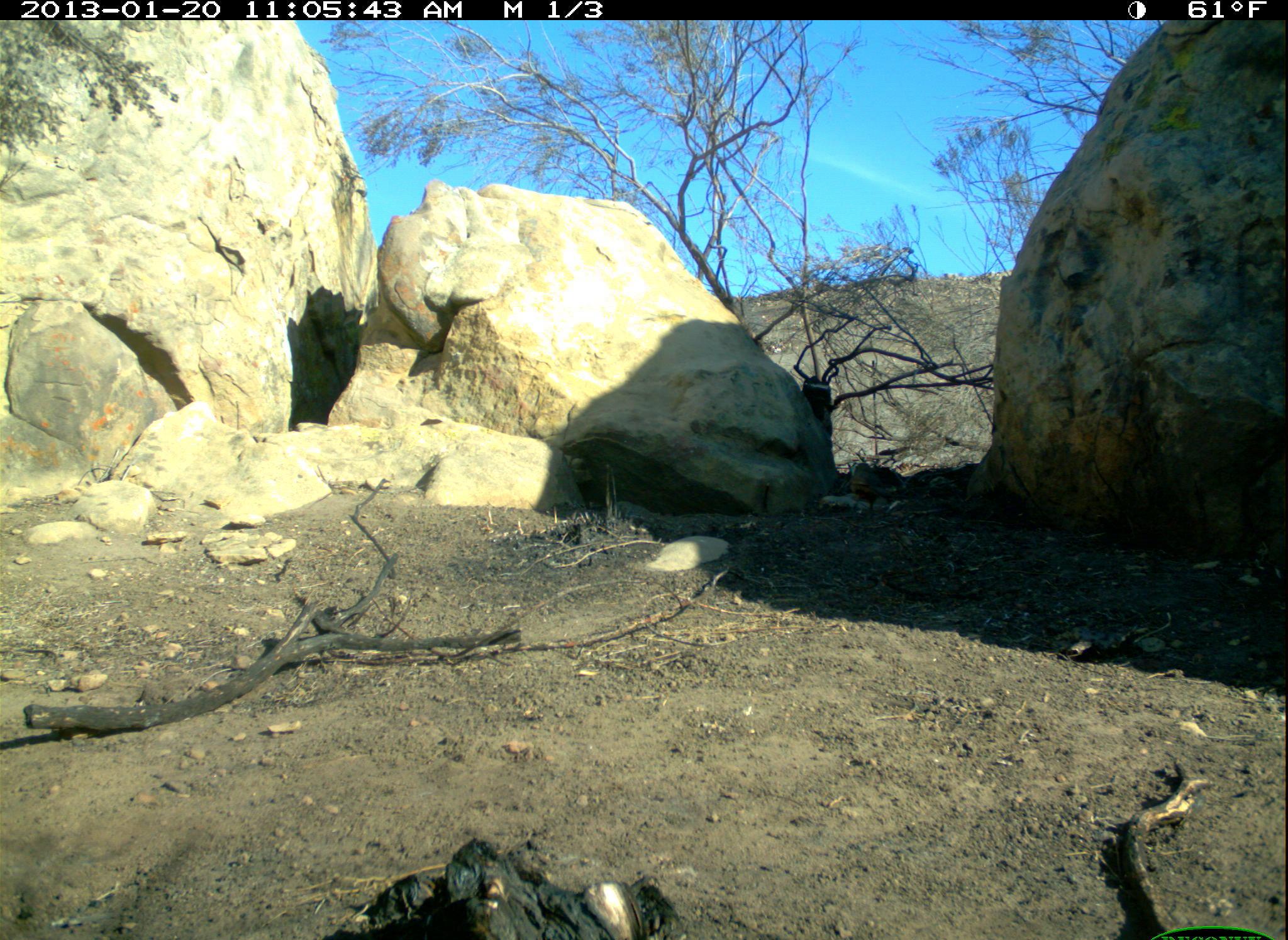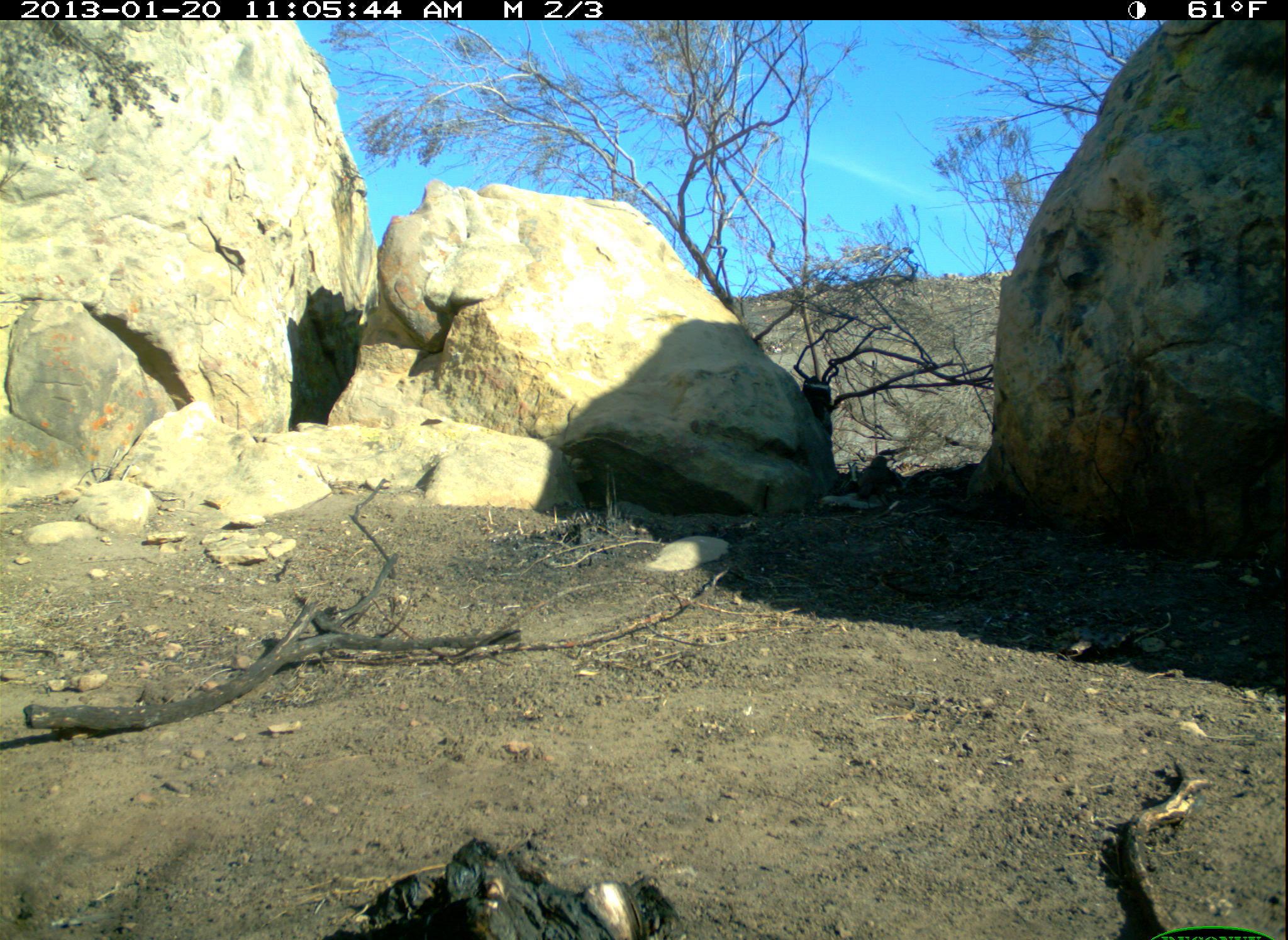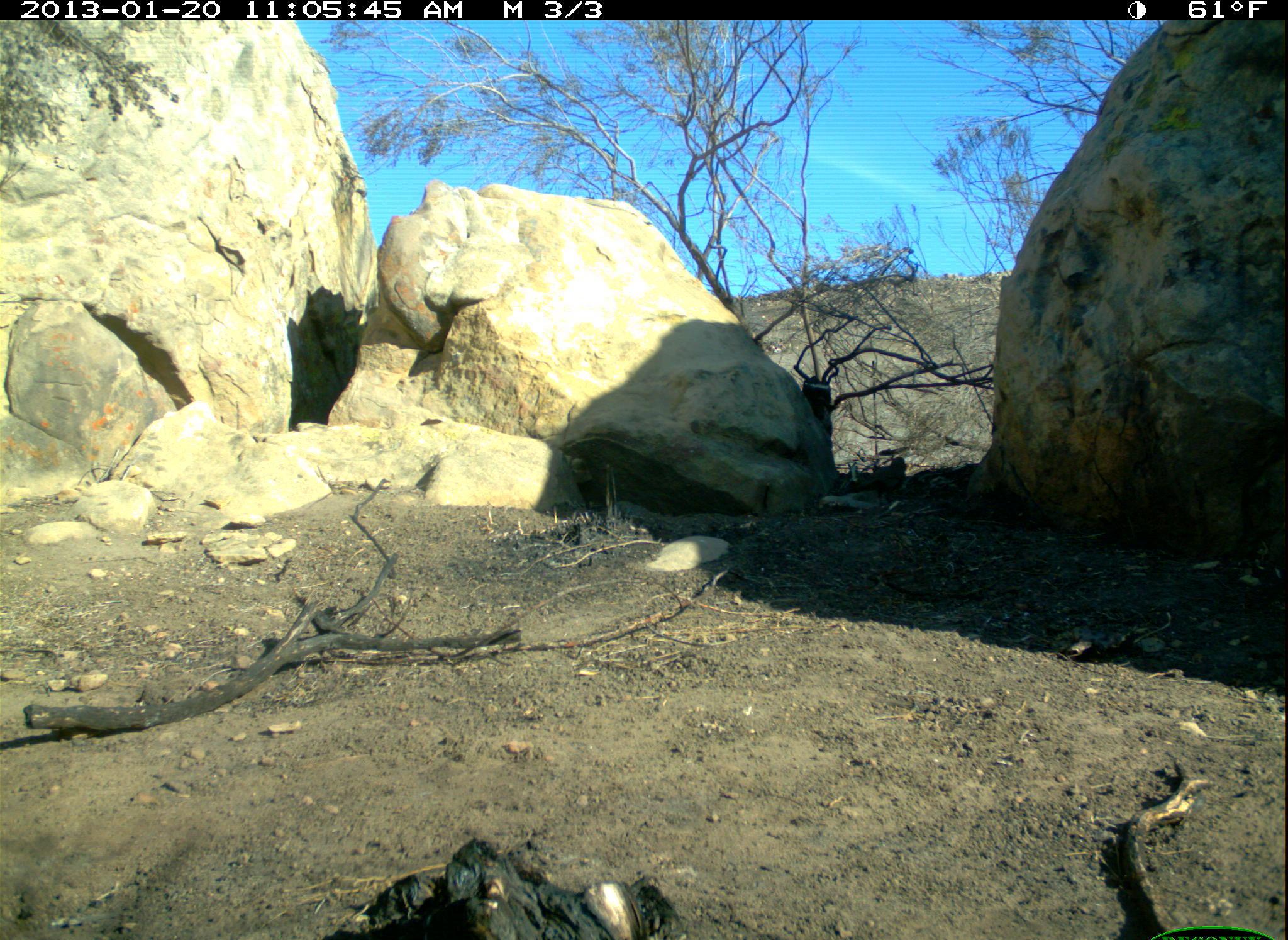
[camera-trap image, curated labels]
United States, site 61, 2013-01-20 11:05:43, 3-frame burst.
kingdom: Animalia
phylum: Chordata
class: Aves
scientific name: Aves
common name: bird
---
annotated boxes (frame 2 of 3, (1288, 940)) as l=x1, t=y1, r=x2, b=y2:
bird: l=854, t=455, r=895, b=504